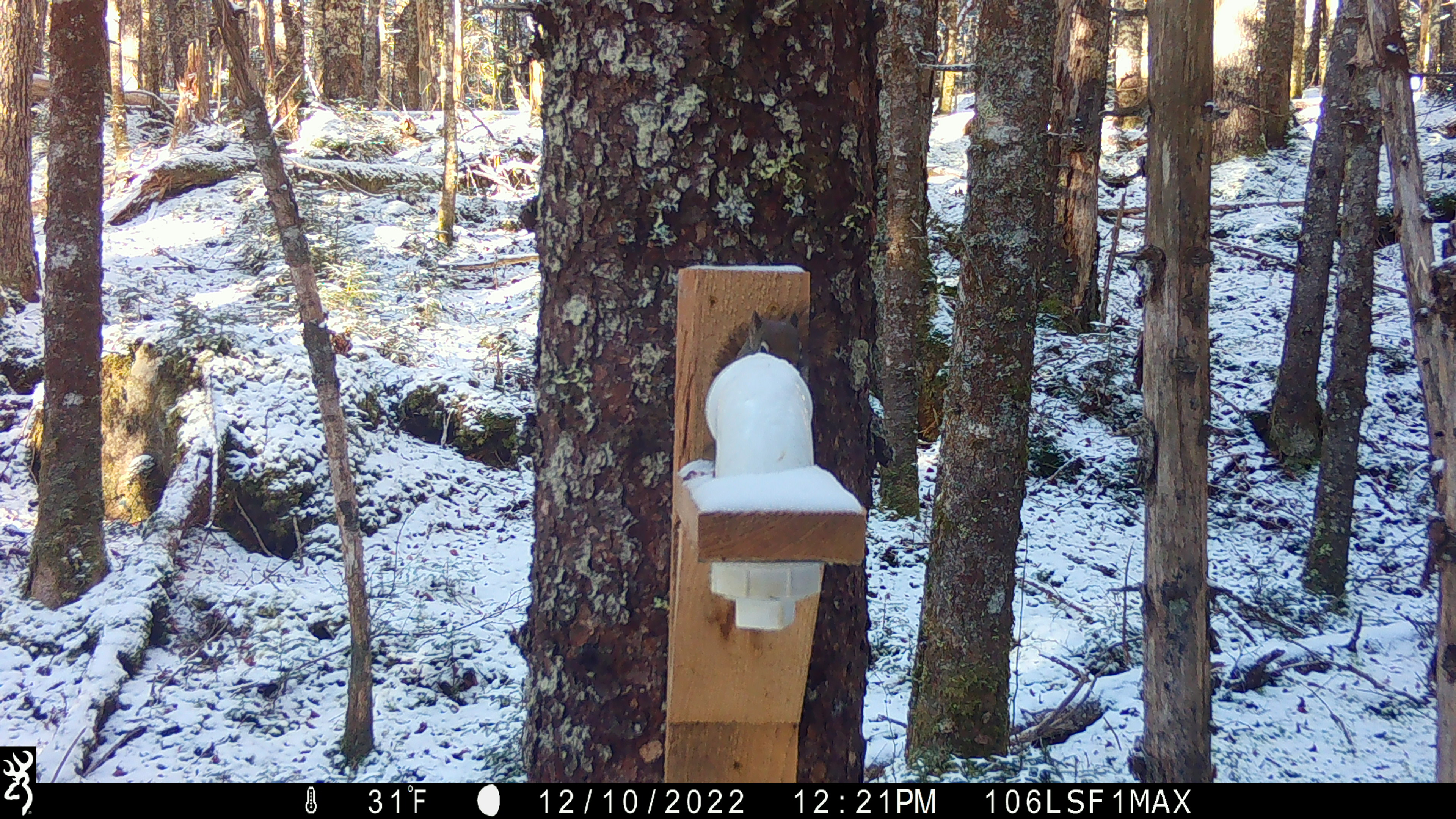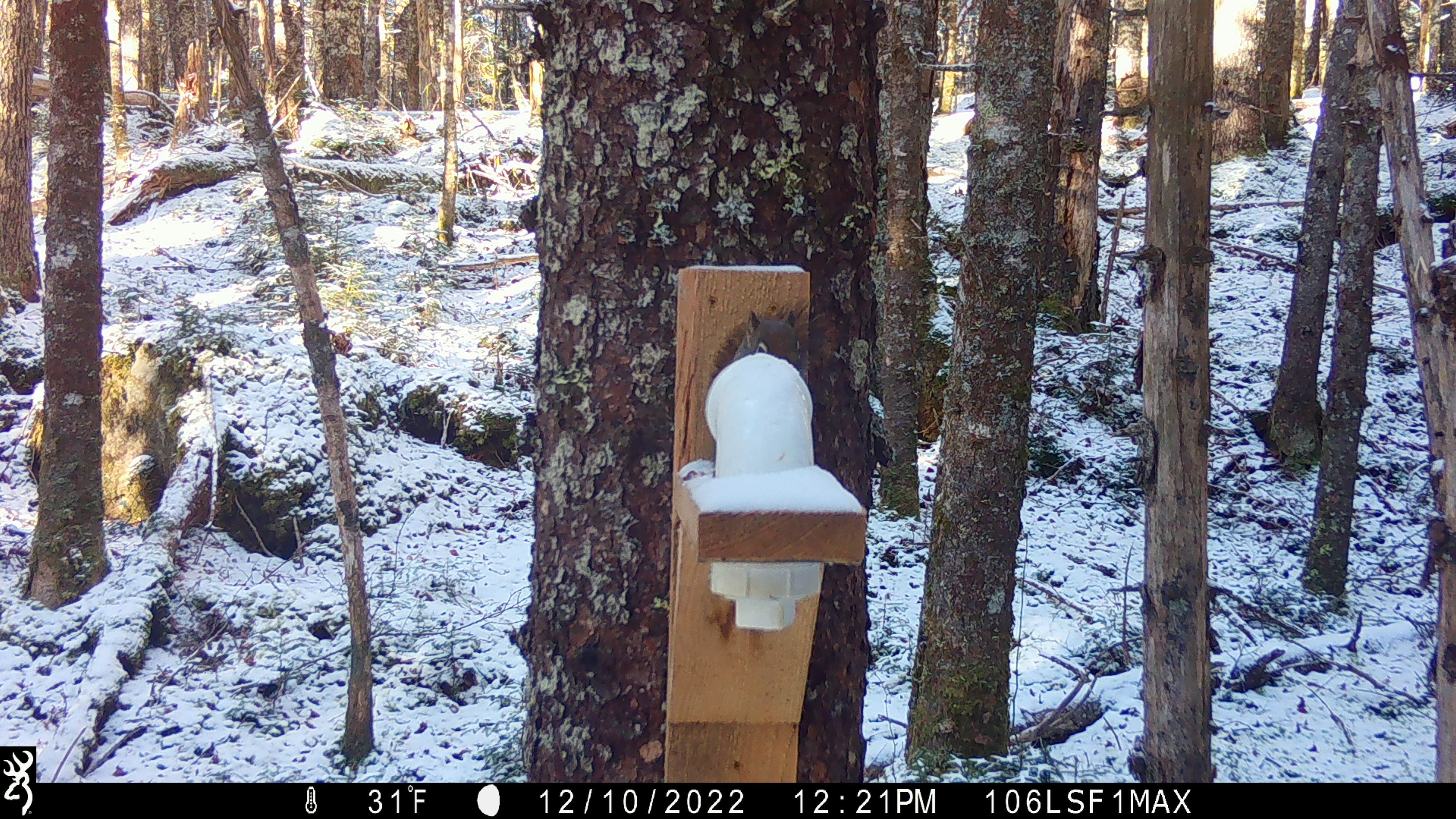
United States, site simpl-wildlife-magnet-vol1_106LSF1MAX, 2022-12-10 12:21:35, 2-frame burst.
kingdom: Animalia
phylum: Chordata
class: Mammalia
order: Rodentia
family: Sciuridae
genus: Tamiasciurus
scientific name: Tamiasciurus hudsonicus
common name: red squirrel